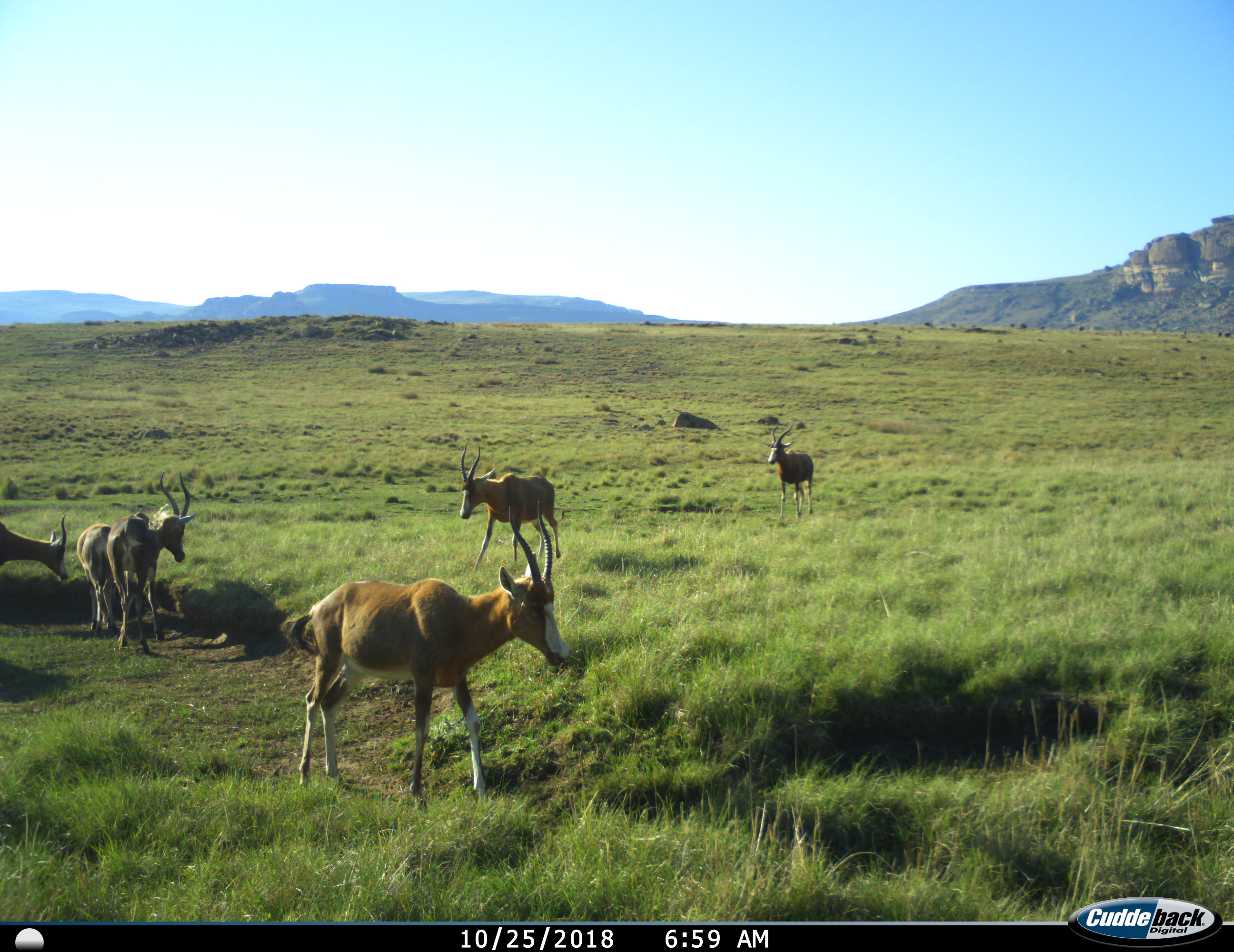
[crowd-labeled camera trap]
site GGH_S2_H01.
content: unidentified animal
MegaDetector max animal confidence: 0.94